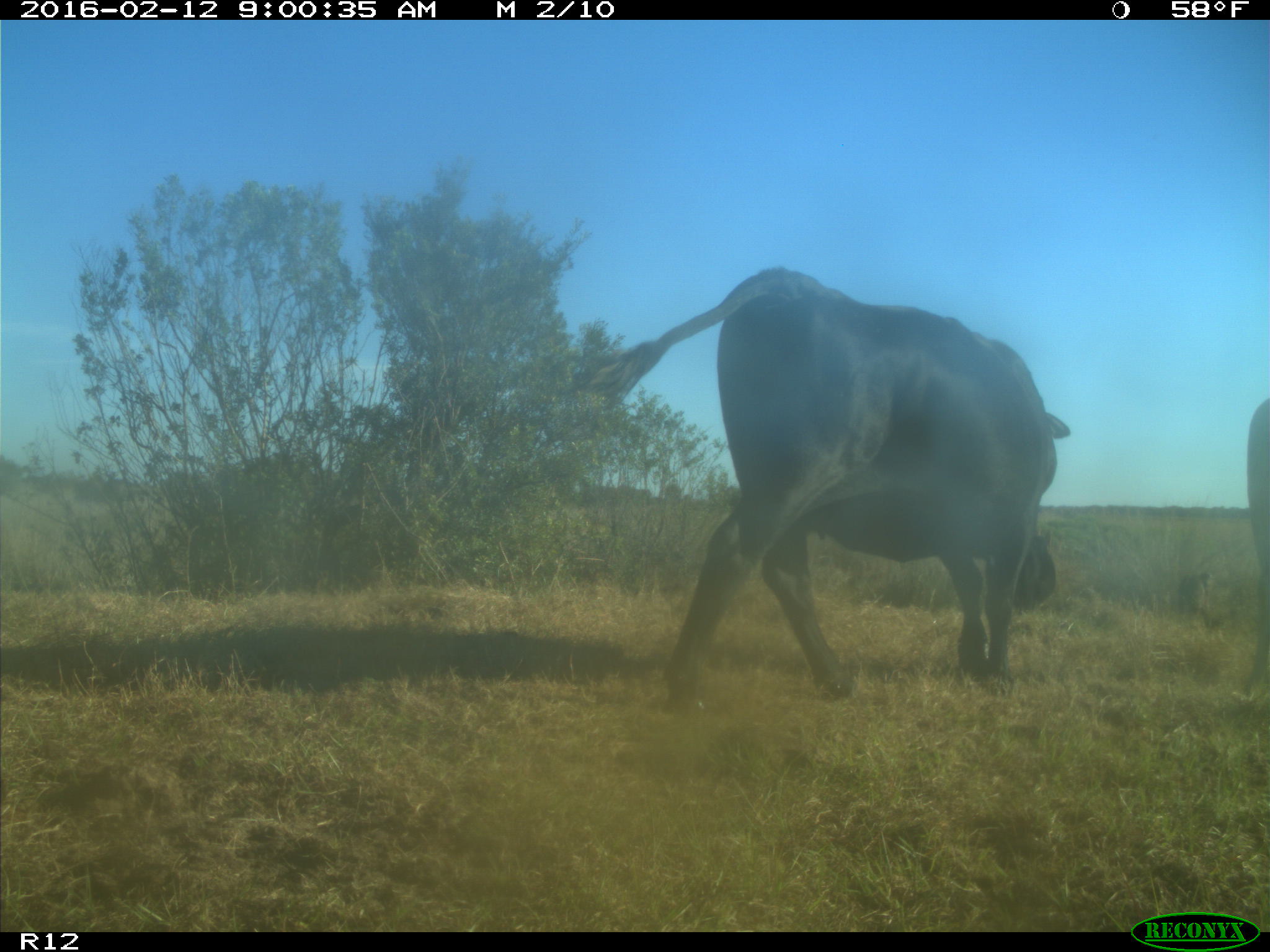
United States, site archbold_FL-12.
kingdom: Animalia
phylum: Chordata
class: Mammalia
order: Artiodactyla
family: Bovidae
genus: Bos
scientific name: Bos taurus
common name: domestic cow